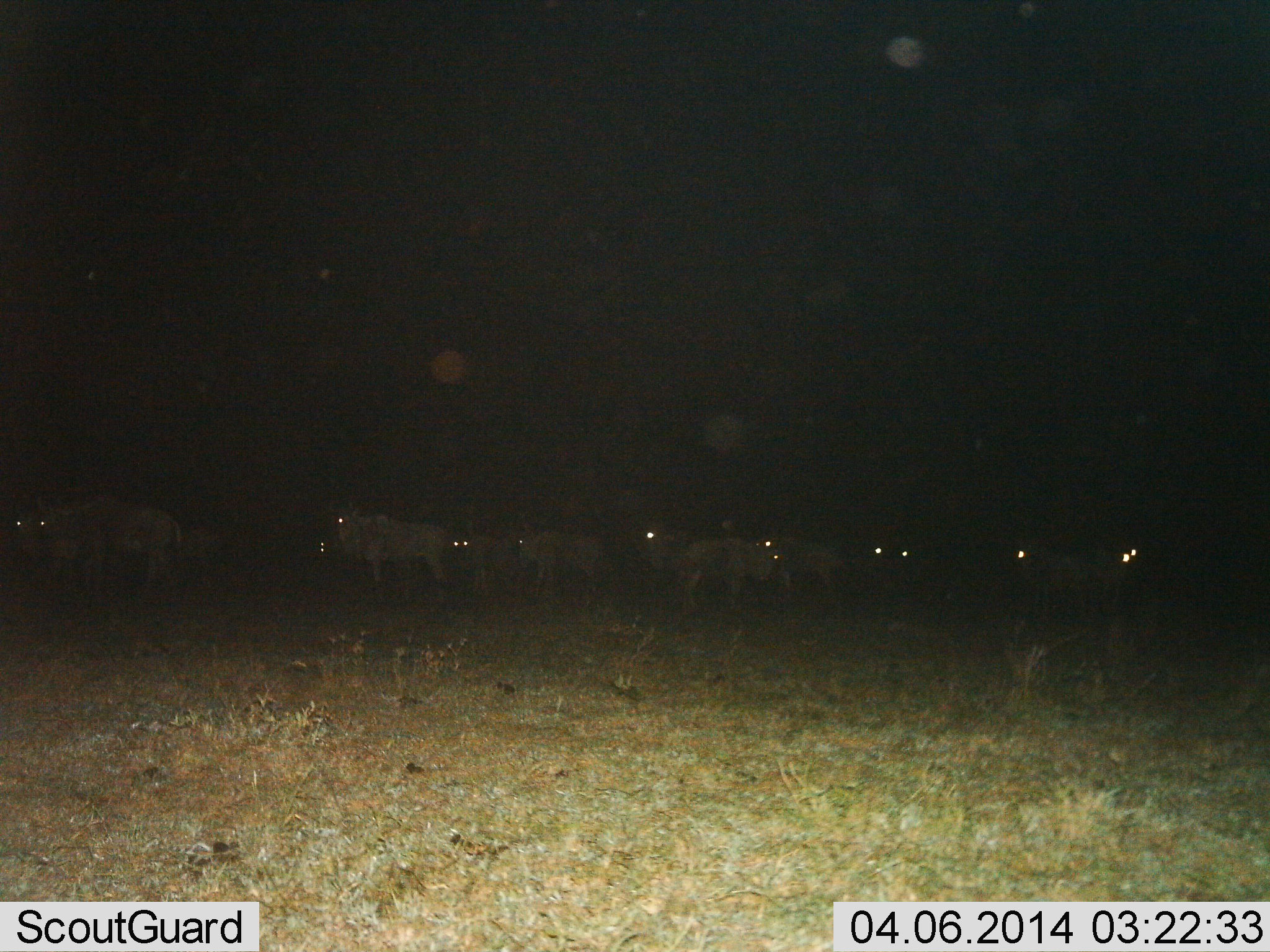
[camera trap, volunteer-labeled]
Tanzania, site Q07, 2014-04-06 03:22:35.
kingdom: Animalia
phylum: Chordata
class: Mammalia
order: Artiodactyla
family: Bovidae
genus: Connochaetes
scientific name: Connochaetes taurinus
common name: blue wildebeest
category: wildebeest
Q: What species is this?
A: Wildebeest (blue wildebeest) (Connochaetes taurinus).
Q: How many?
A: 11-50.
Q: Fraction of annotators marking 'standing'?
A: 90%.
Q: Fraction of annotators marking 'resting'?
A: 0%.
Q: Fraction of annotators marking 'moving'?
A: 10%.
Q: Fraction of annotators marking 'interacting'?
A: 0%.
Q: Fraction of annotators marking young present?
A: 0%.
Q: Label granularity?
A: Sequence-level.